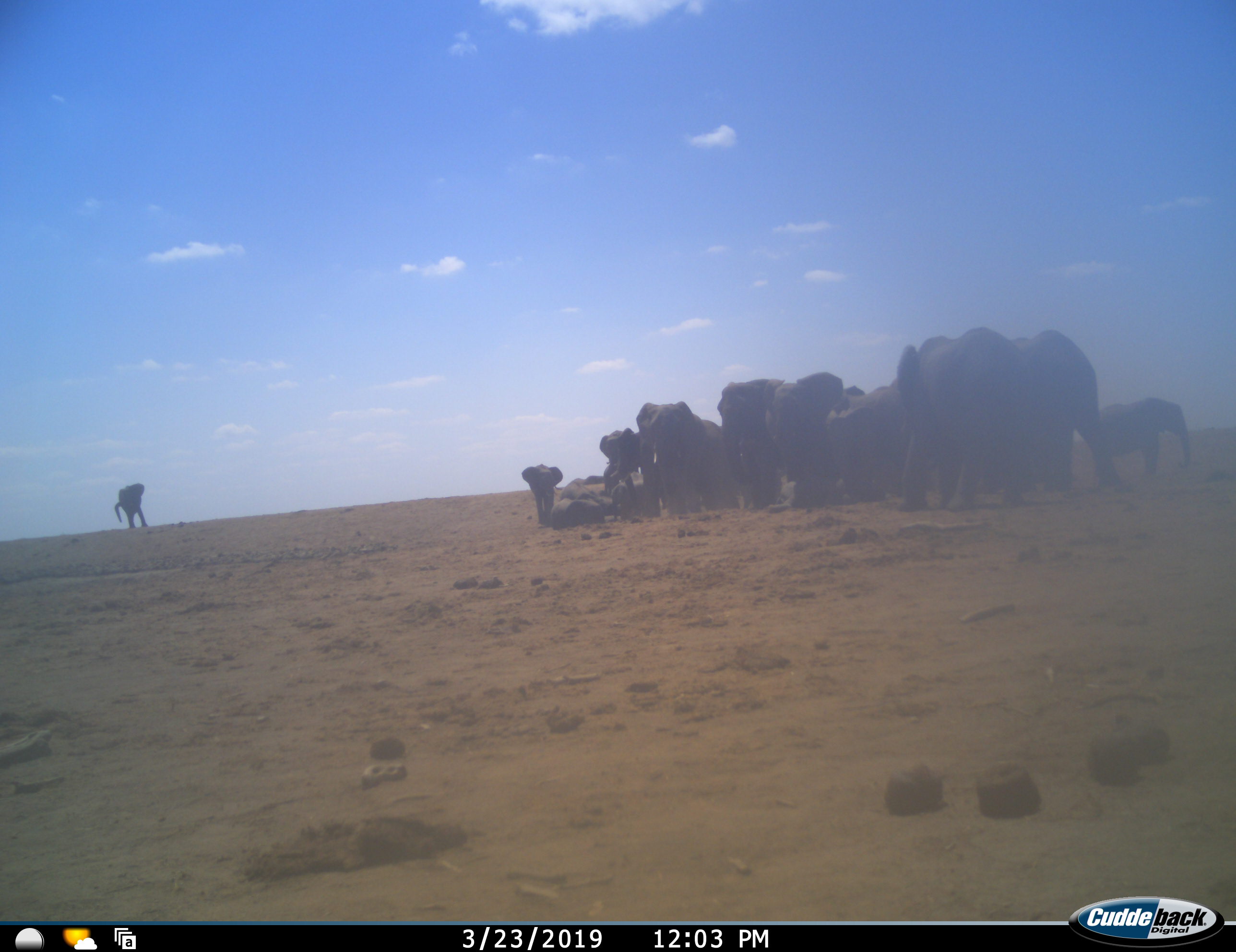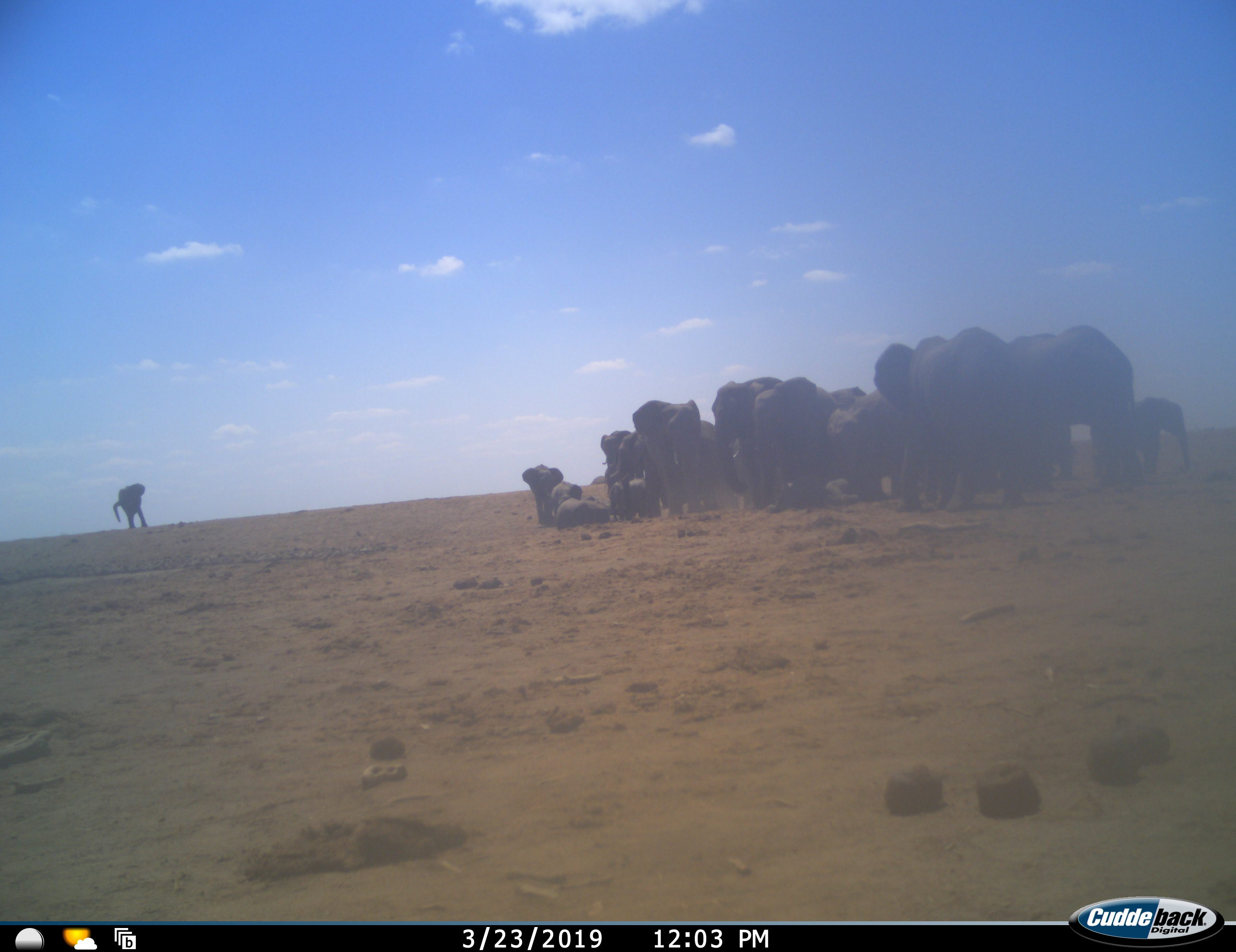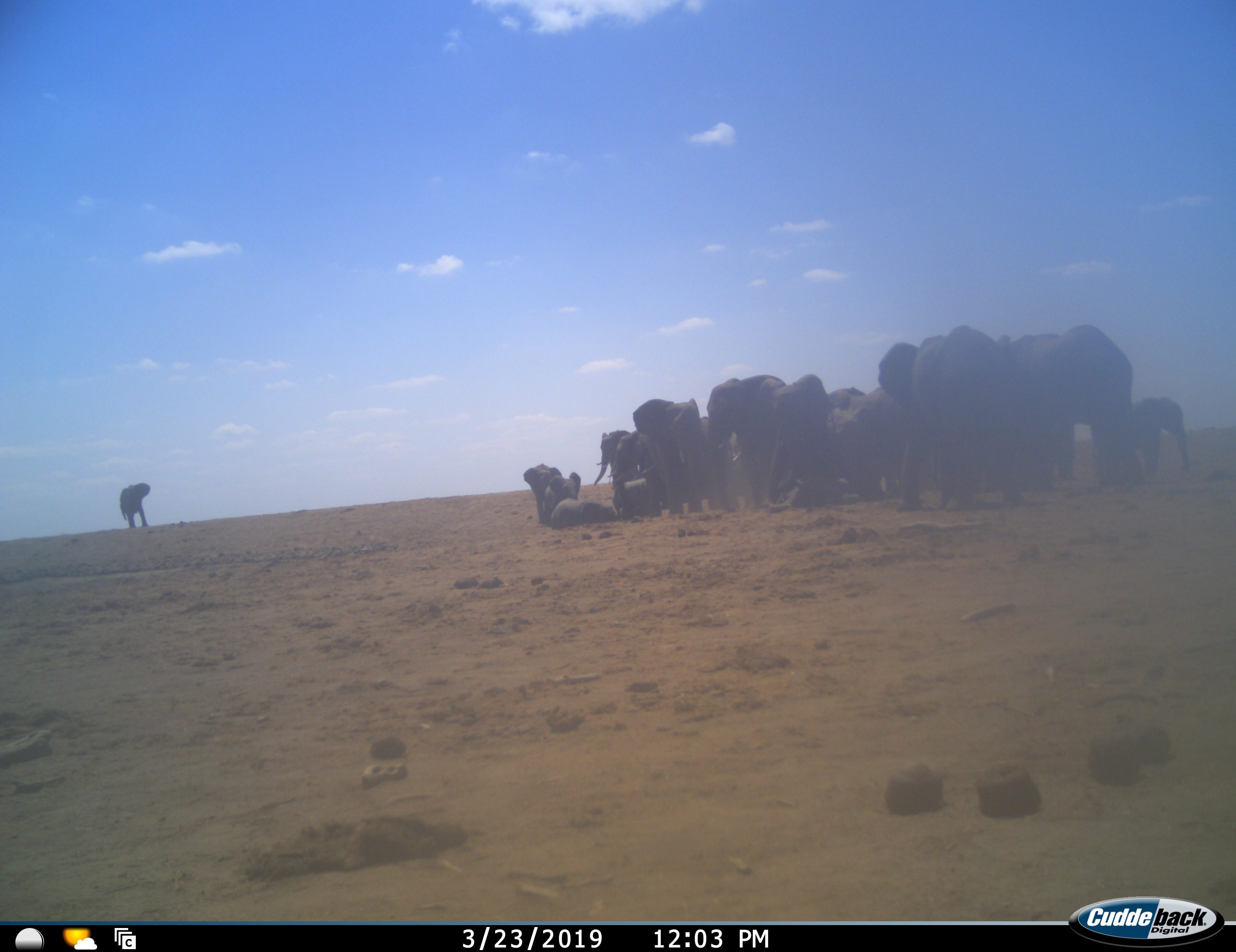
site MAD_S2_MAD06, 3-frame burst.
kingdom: Animalia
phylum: Chordata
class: Mammalia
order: Proboscidea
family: Elephantidae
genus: Loxodonta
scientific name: Loxodonta africana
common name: african bush elephant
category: elephant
Elephant (african bush elephant) (Loxodonta africana), count 11-50. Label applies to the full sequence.